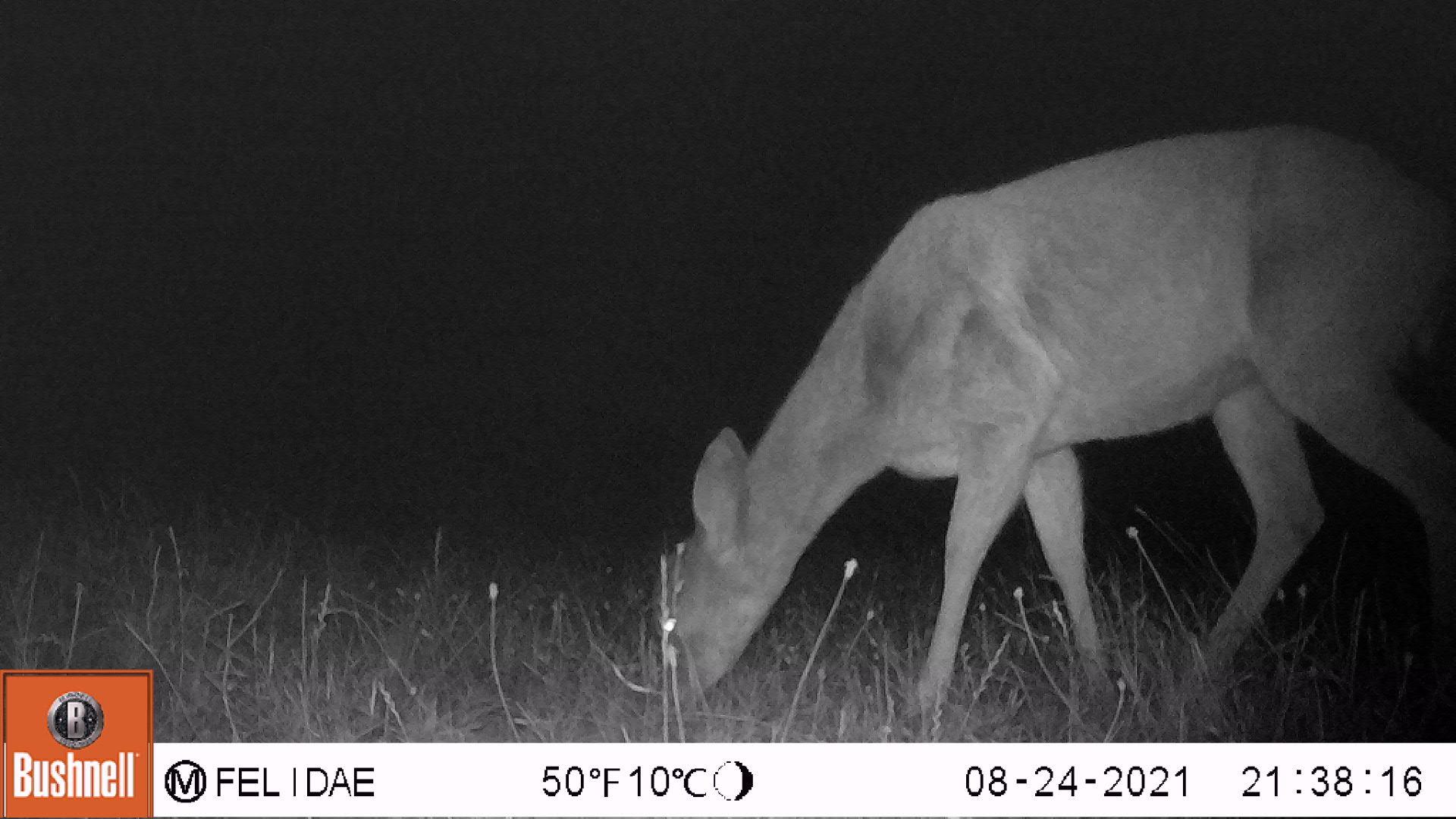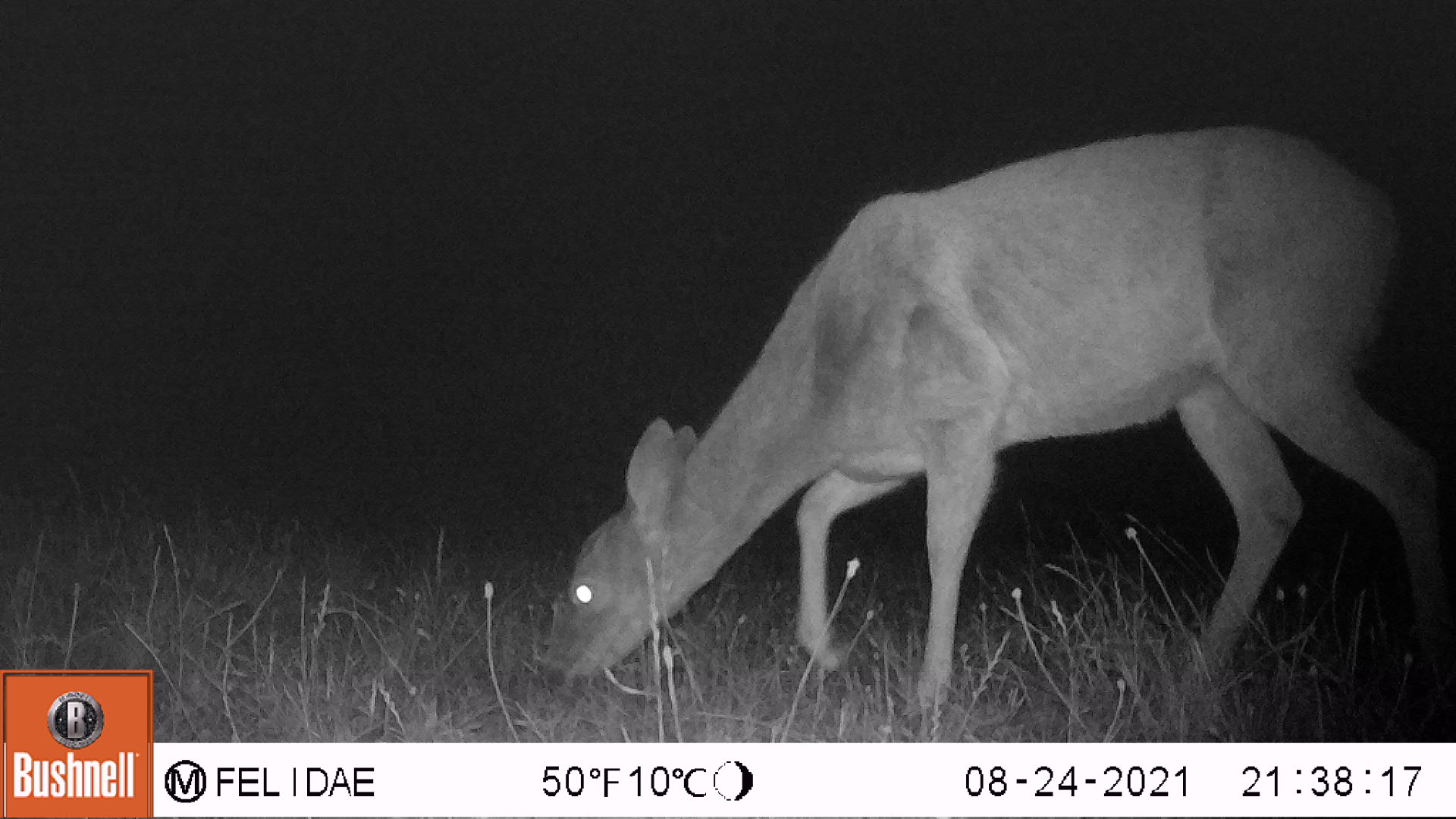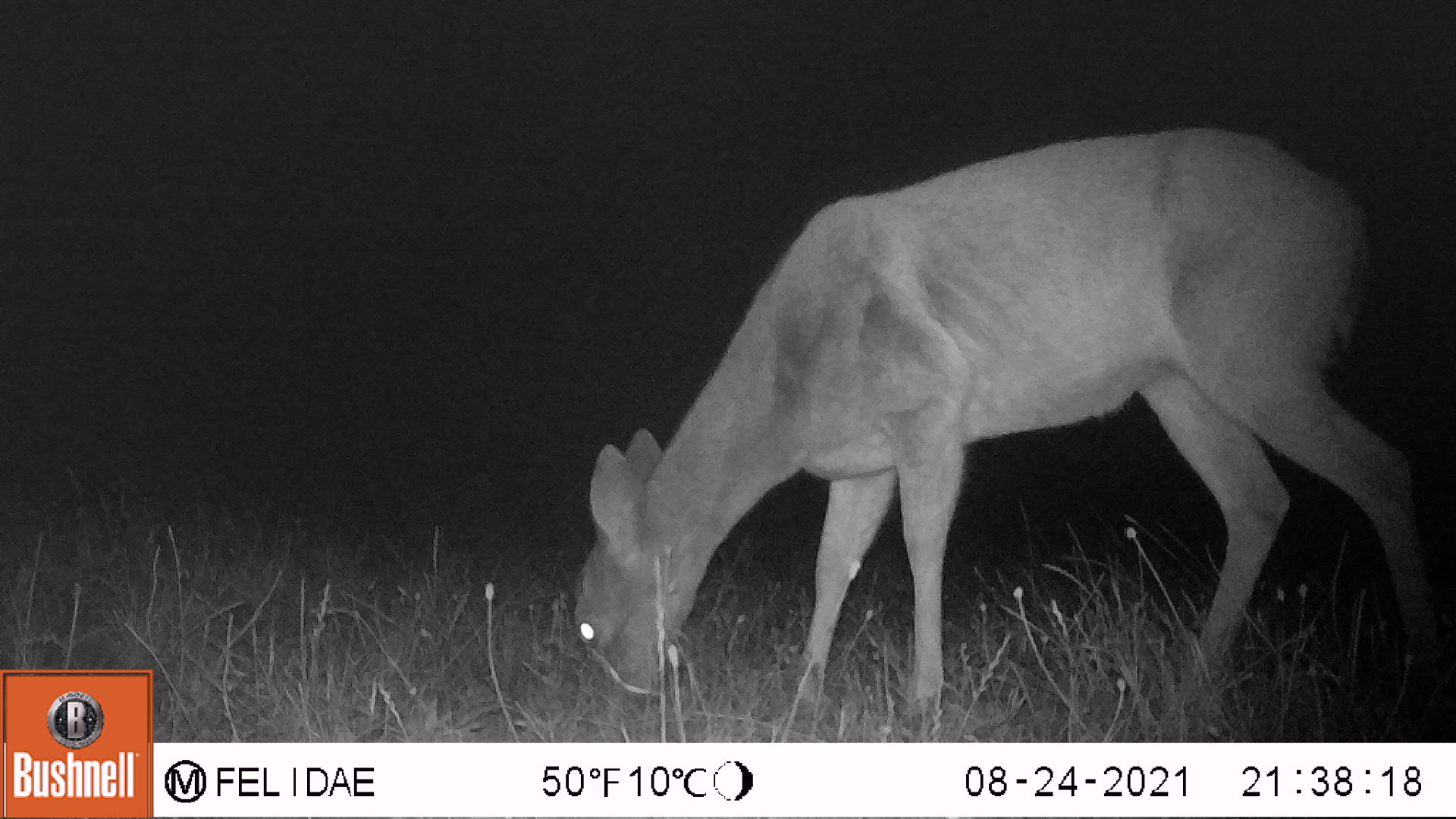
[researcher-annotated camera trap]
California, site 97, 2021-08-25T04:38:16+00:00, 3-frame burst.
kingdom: Animalia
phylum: Chordata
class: Mammalia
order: Artiodactyla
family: Cervidae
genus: Odocoileus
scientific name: Odocoileus hemionus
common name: mule deer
Mule deer (Odocoileus hemionus).